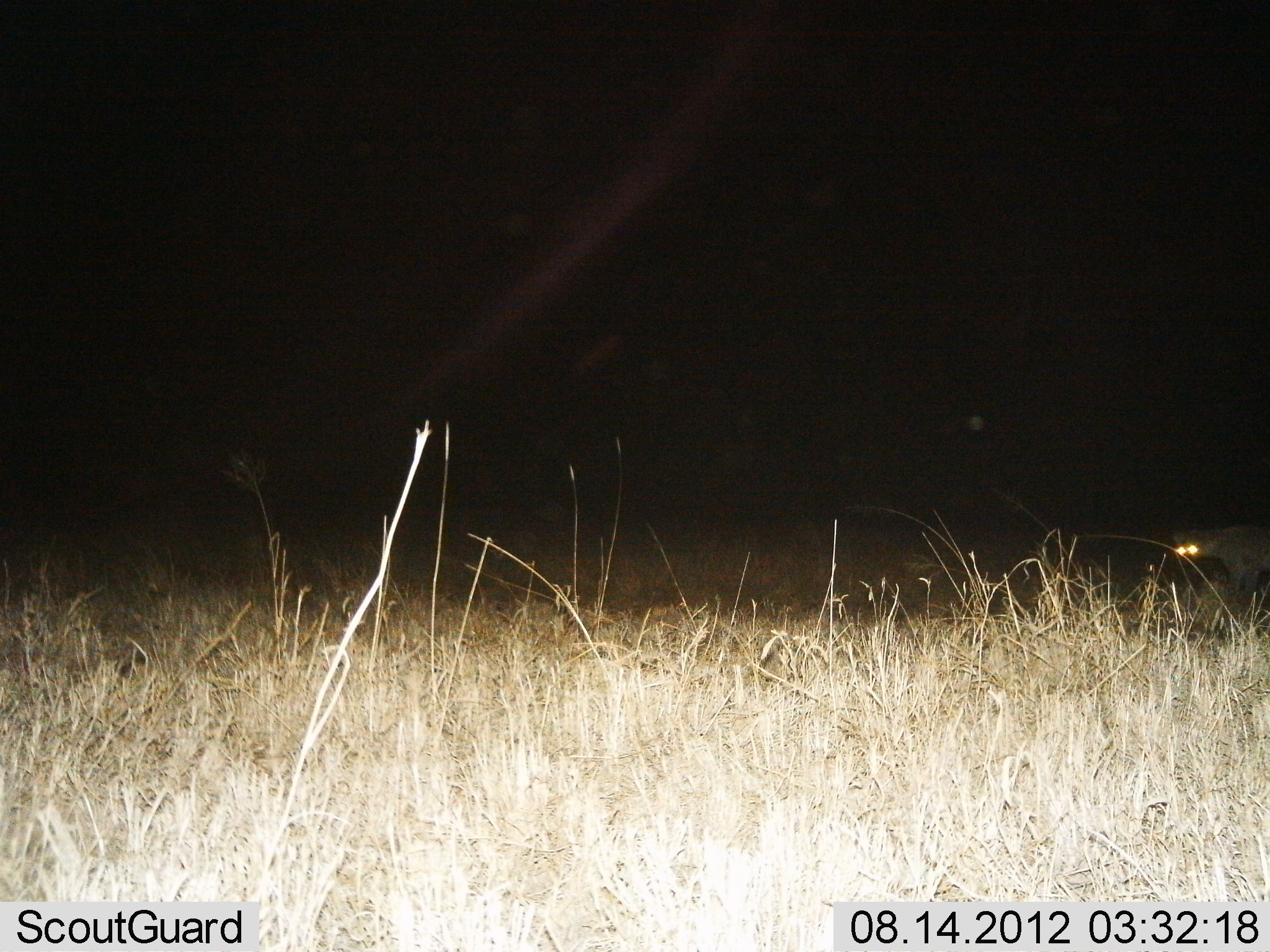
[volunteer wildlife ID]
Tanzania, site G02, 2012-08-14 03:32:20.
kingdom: Animalia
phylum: Chordata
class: Mammalia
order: Carnivora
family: Hyaenidae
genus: Crocuta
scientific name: Crocuta crocuta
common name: spotted hyena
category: hyenaspotted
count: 1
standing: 70%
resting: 0%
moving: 30%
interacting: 0%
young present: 0%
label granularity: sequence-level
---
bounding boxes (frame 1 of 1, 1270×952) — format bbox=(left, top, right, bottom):
animal: bbox=(1171, 525, 1270, 596)